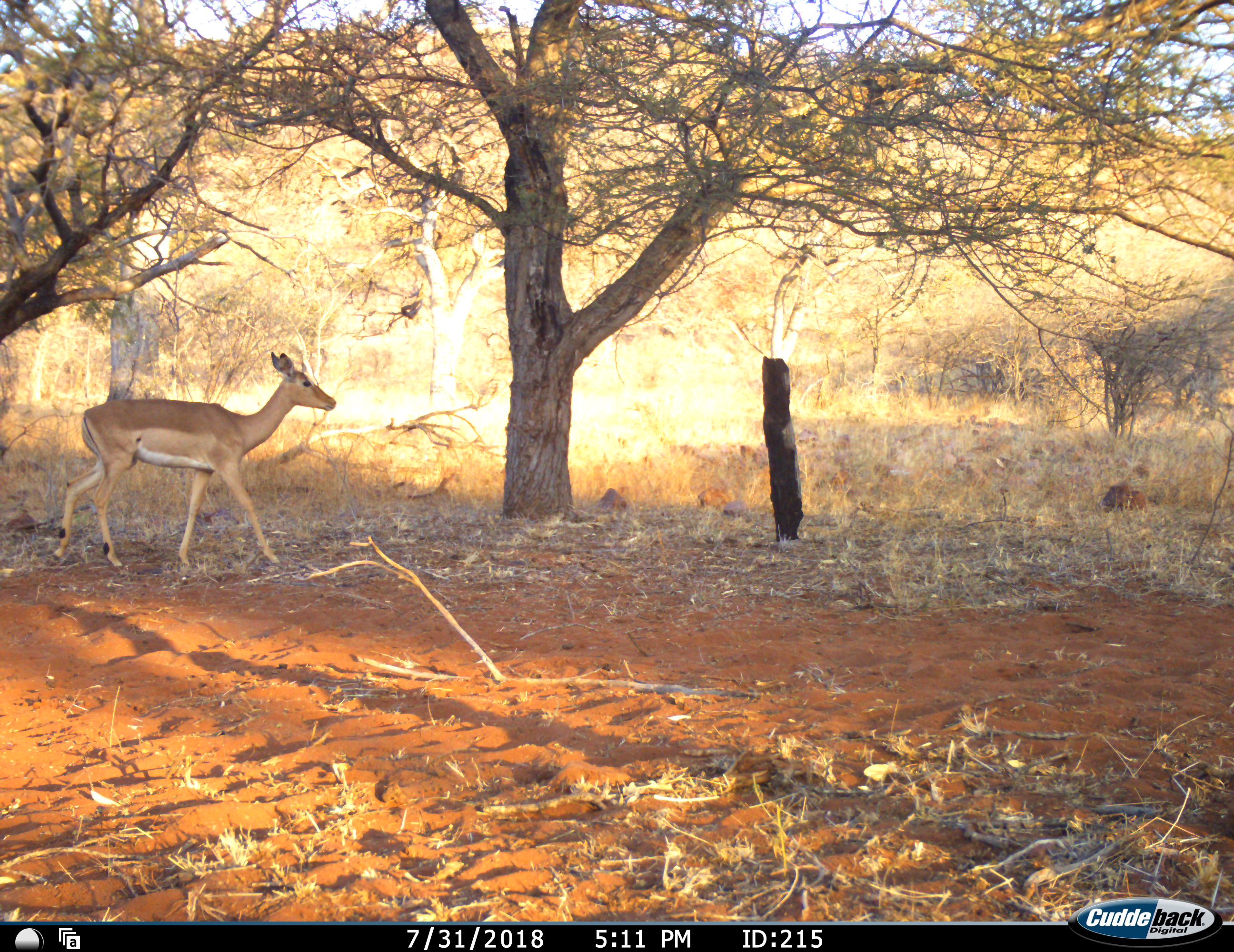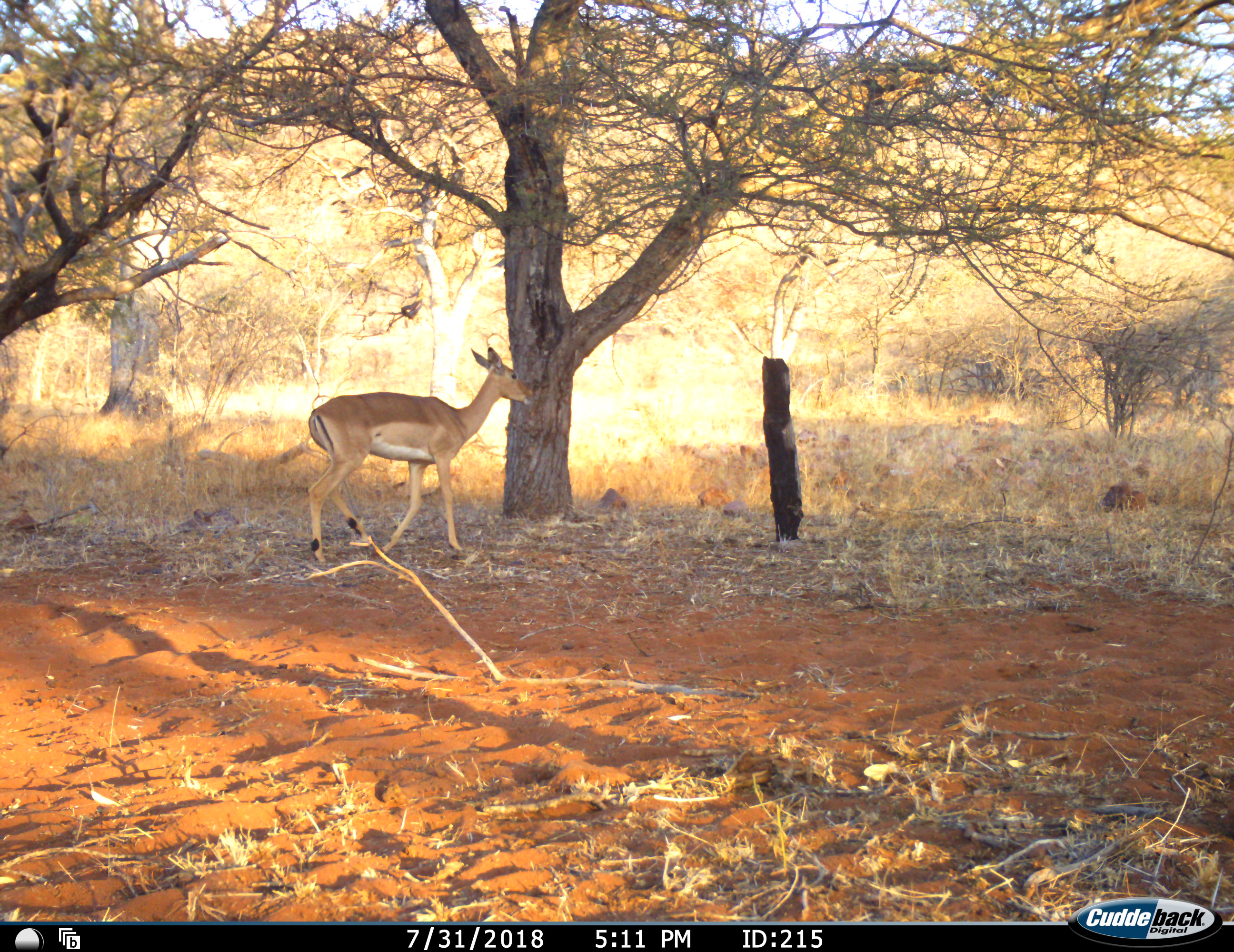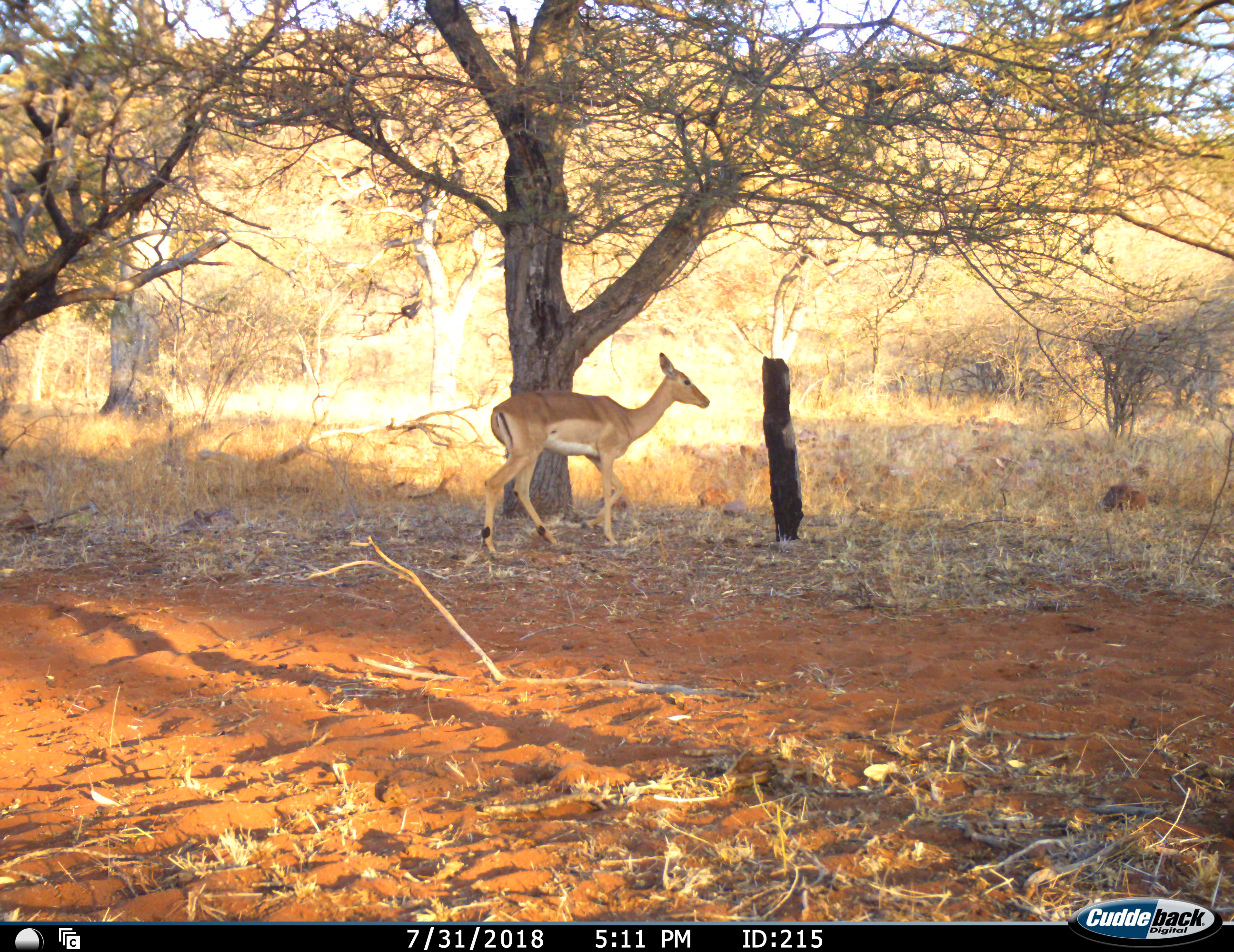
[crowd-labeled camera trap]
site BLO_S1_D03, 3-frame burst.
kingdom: Animalia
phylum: Chordata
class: Mammalia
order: Artiodactyla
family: Bovidae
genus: Aepyceros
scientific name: Aepyceros melampus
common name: impala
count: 1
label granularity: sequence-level